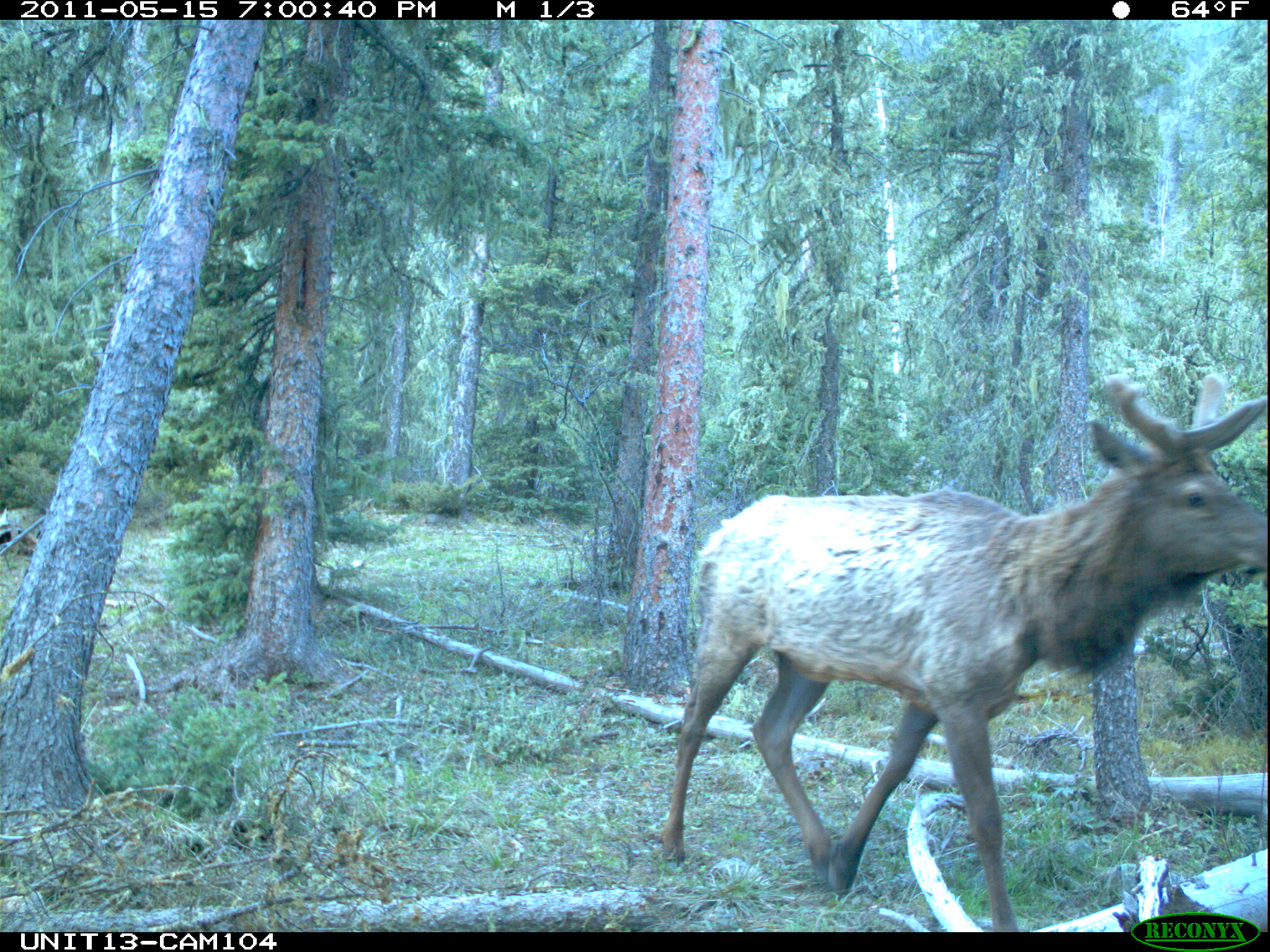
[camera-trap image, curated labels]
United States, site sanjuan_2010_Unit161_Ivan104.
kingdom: Animalia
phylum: Chordata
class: Mammalia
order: Artiodactyla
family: Cervidae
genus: Cervus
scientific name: Cervus elaphus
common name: red deer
Cervus elaphus (red deer).